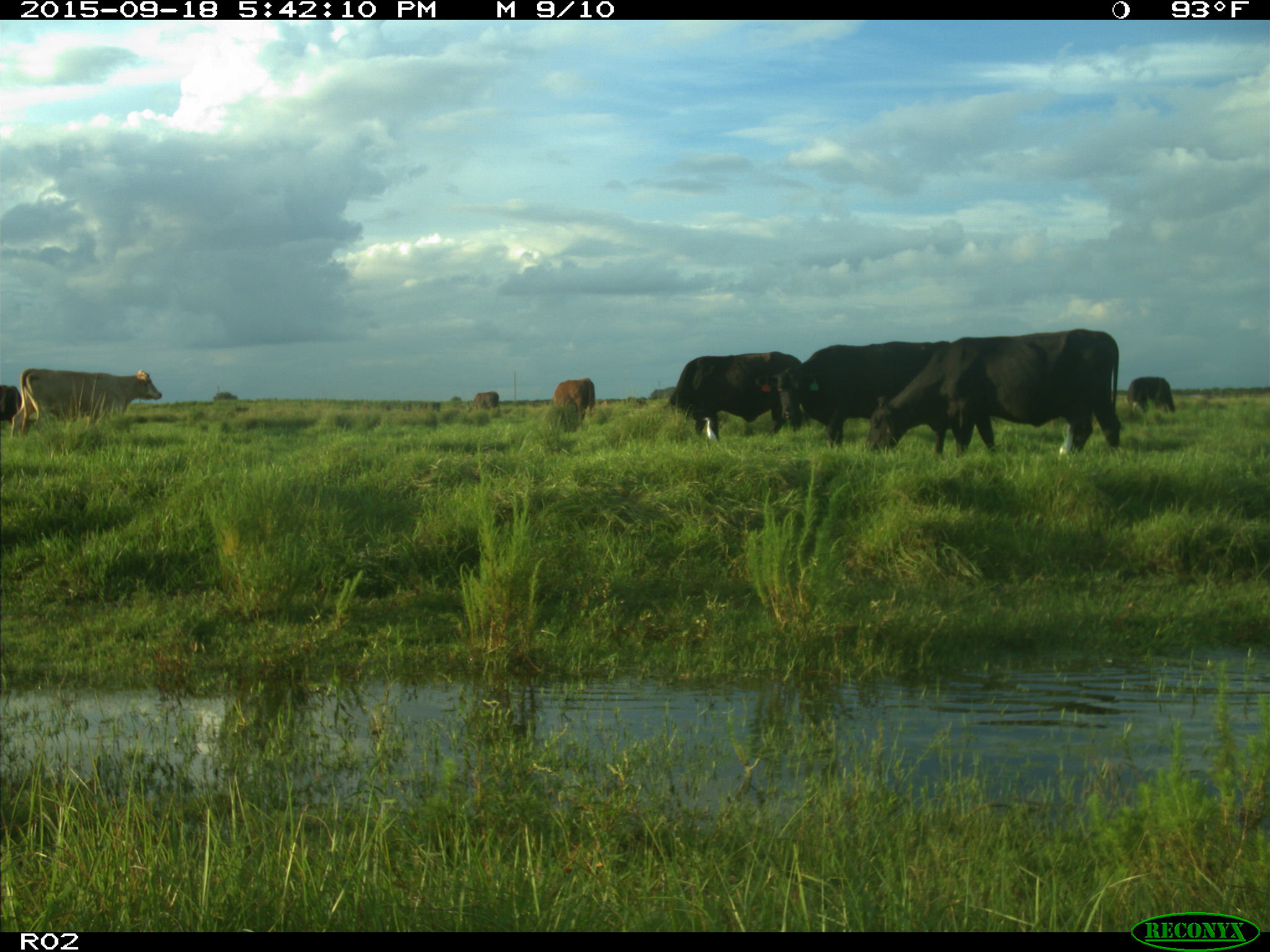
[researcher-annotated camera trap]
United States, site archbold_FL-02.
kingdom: Animalia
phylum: Chordata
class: Mammalia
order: Artiodactyla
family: Bovidae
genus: Bos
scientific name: Bos taurus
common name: domestic cow